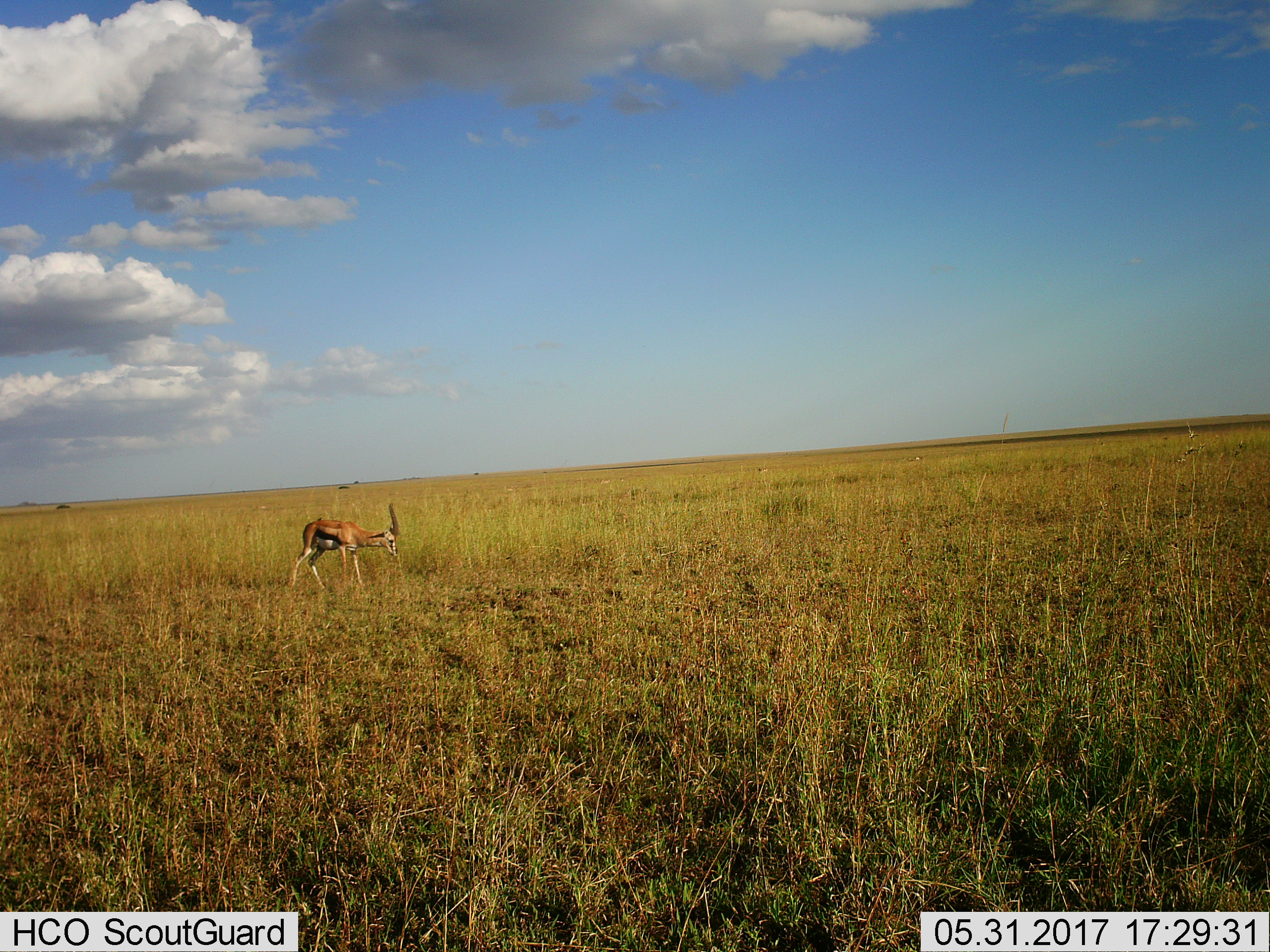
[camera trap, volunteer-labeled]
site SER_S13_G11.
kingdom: Animalia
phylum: Chordata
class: Mammalia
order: Artiodactyla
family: Bovidae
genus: Eudorcas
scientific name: Eudorcas thomsonii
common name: thomson's gazelle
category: gazellethomsons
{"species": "gazellethomsons (thomson's gazelle) (Eudorcas thomsonii)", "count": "1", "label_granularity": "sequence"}